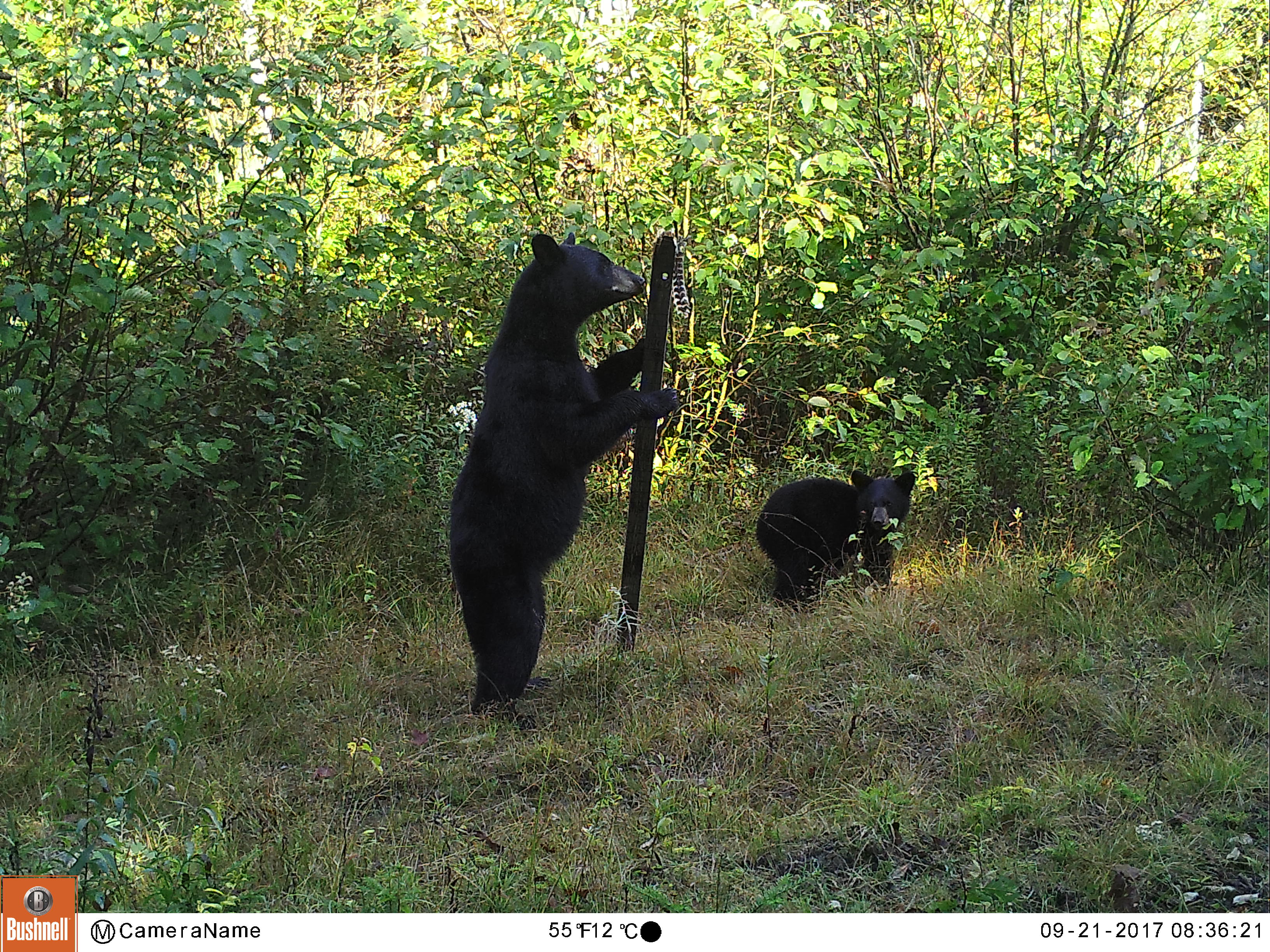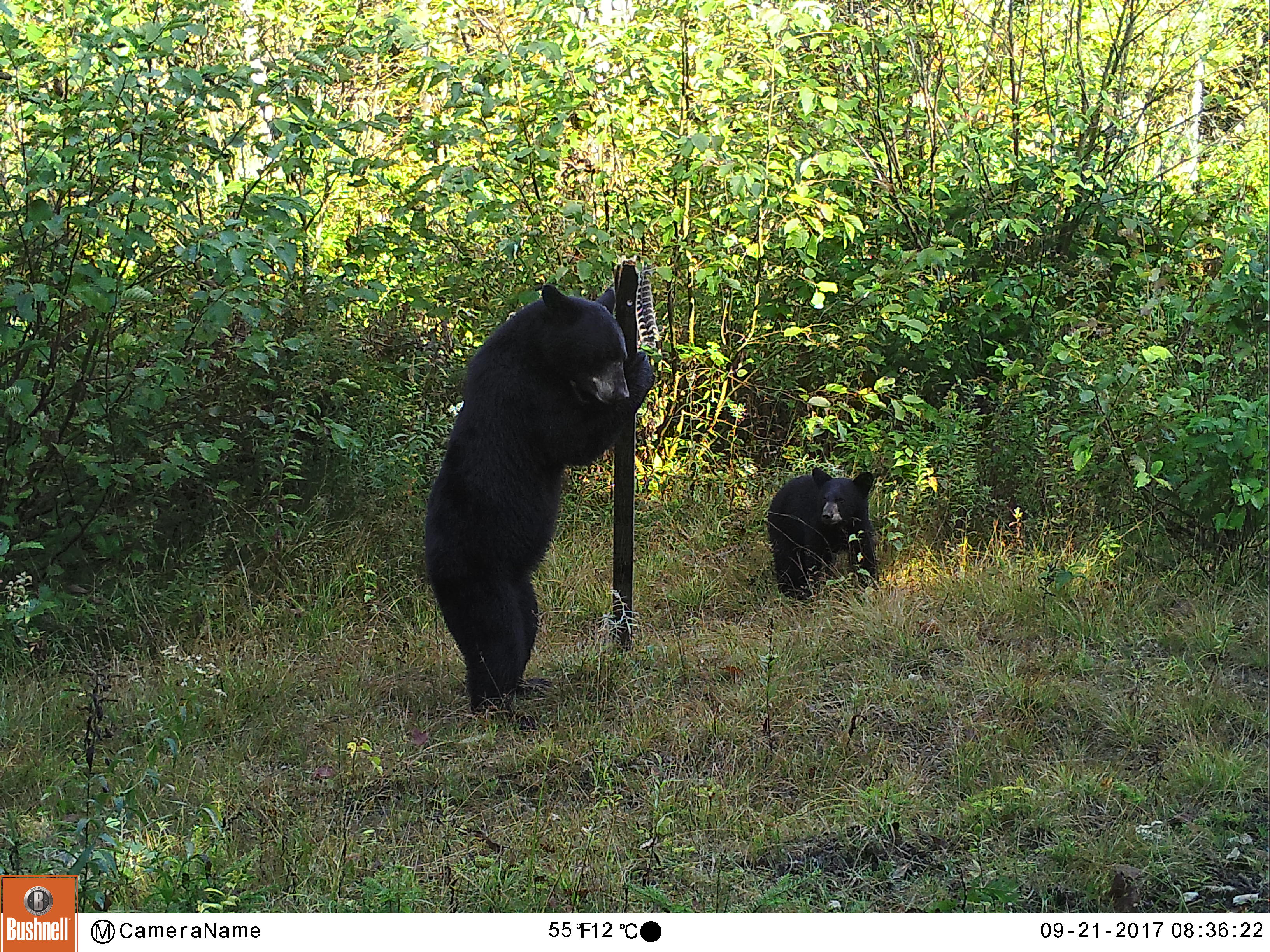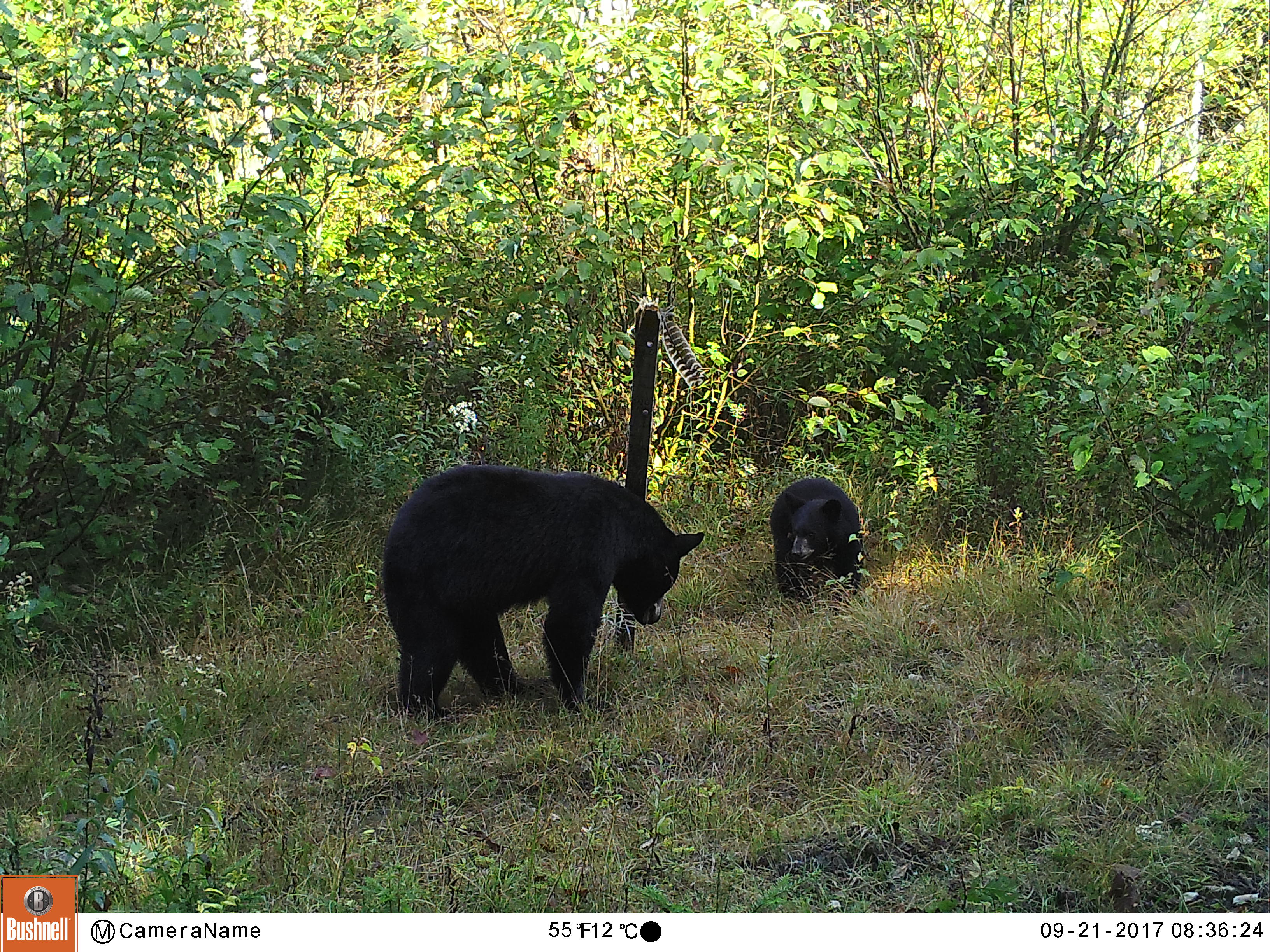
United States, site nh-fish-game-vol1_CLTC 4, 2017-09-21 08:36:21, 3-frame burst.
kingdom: Animalia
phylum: Chordata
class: Mammalia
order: Carnivora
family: Ursidae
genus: Ursus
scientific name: Ursus americanus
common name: black bear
Black bear (Ursus americanus).